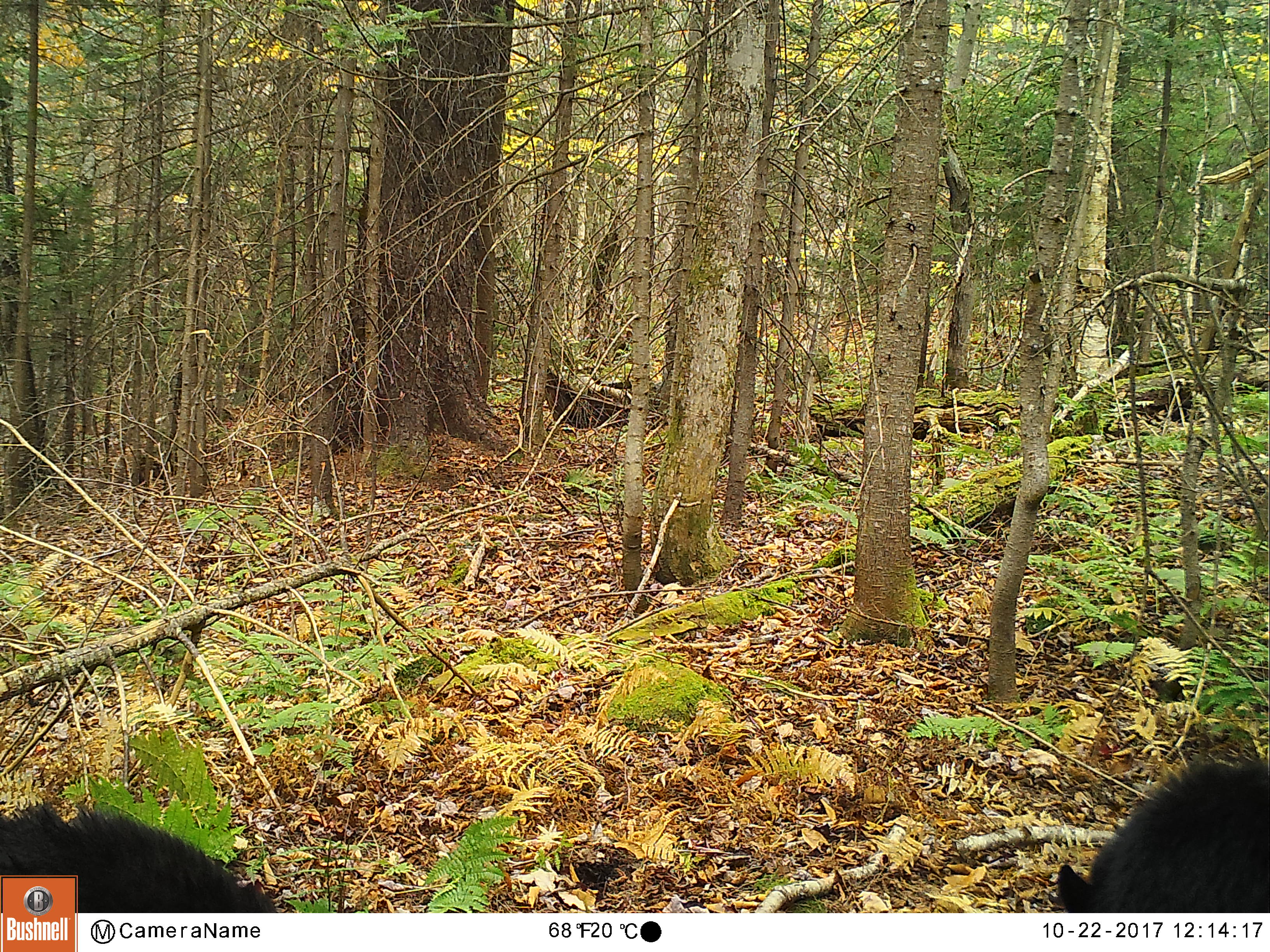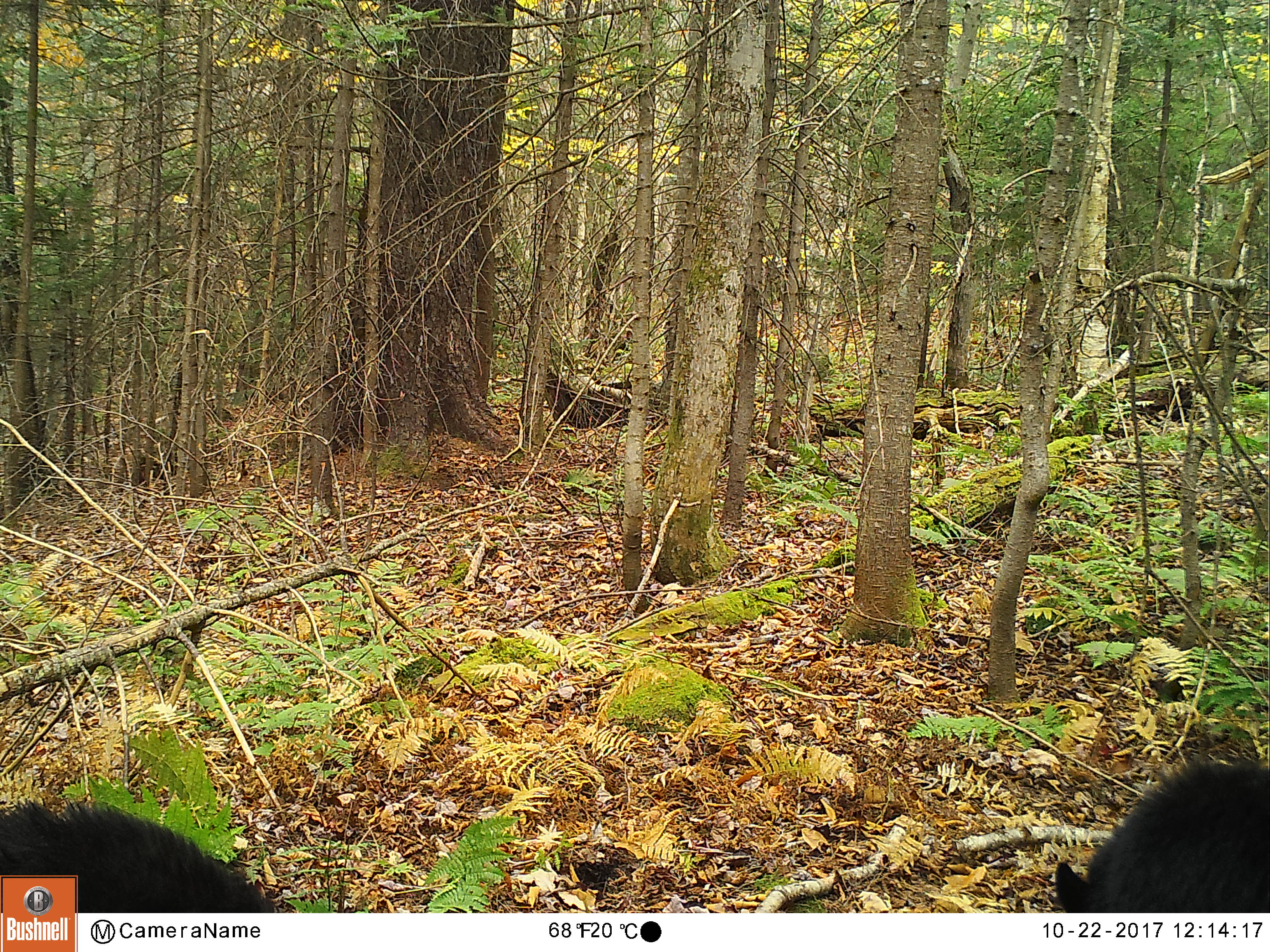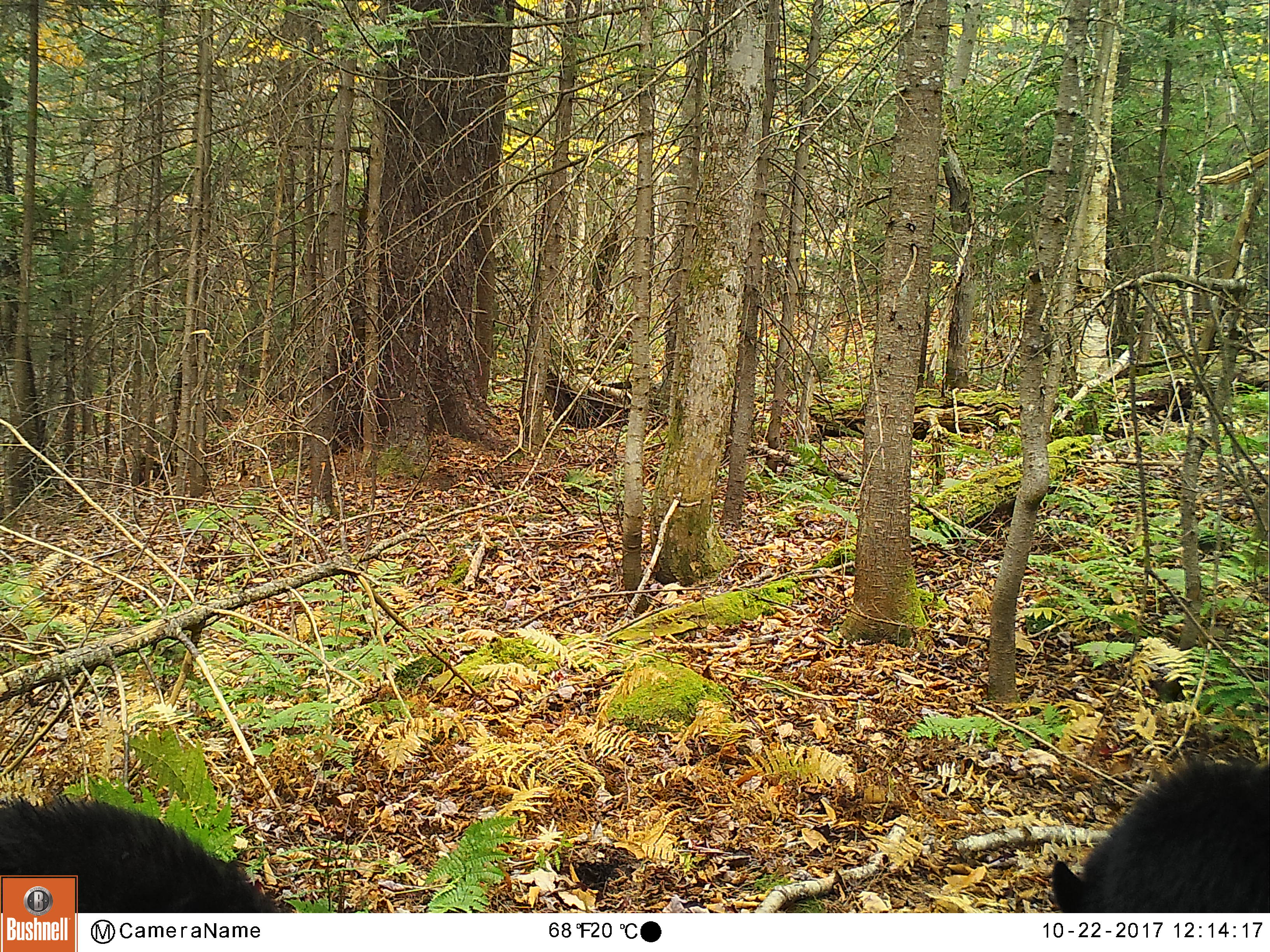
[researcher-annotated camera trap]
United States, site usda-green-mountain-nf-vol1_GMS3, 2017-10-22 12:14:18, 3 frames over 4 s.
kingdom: Animalia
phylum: Chordata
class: Mammalia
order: Carnivora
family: Ursidae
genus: Ursus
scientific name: Ursus americanus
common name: black bear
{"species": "black bear (Ursus americanus)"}